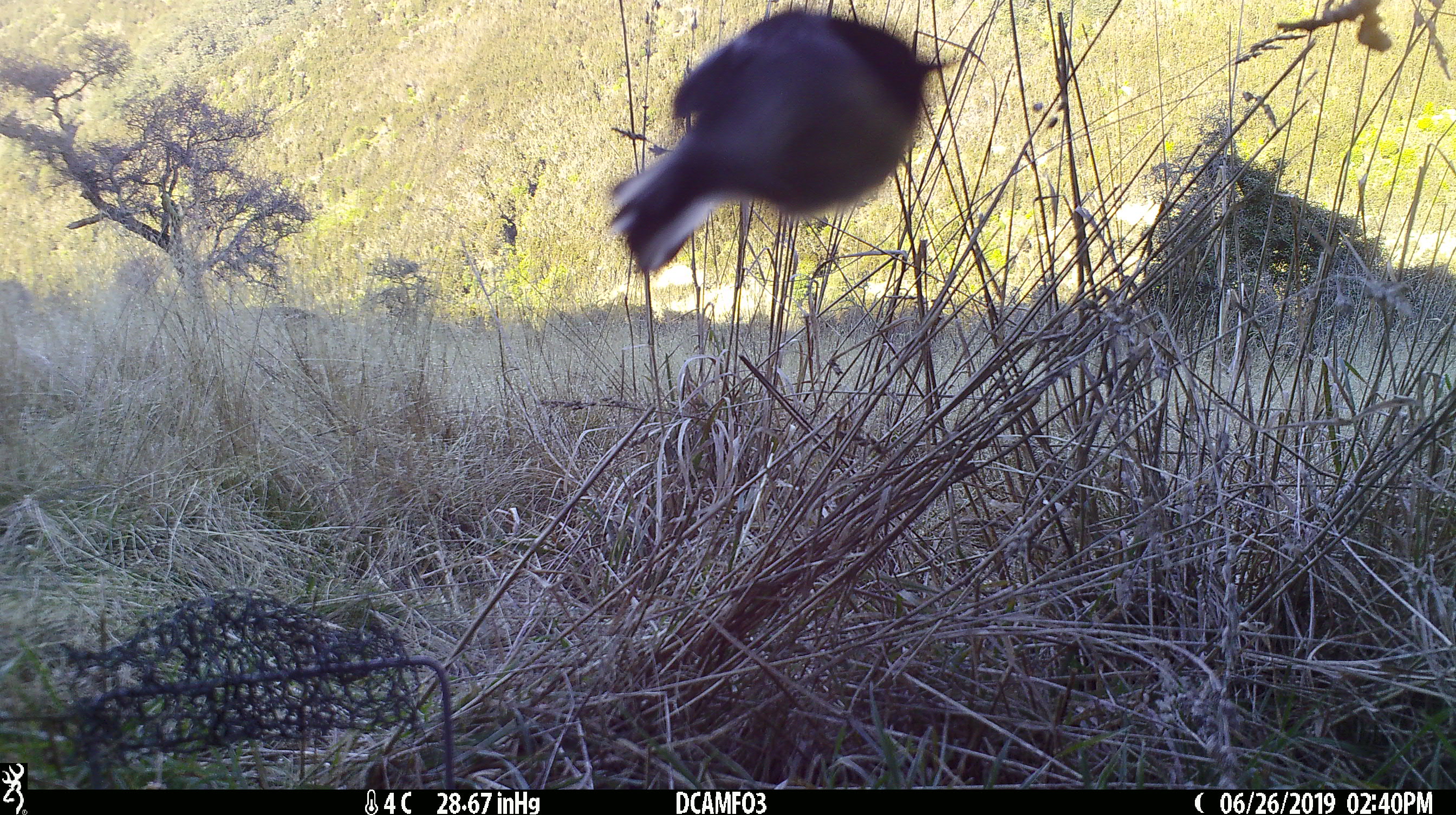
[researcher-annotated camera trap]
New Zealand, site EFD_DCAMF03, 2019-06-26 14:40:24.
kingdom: Animalia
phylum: Chordata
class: Aves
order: Passeriformes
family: Petroicidae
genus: Petroica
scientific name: Petroica macrocephala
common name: tomtit